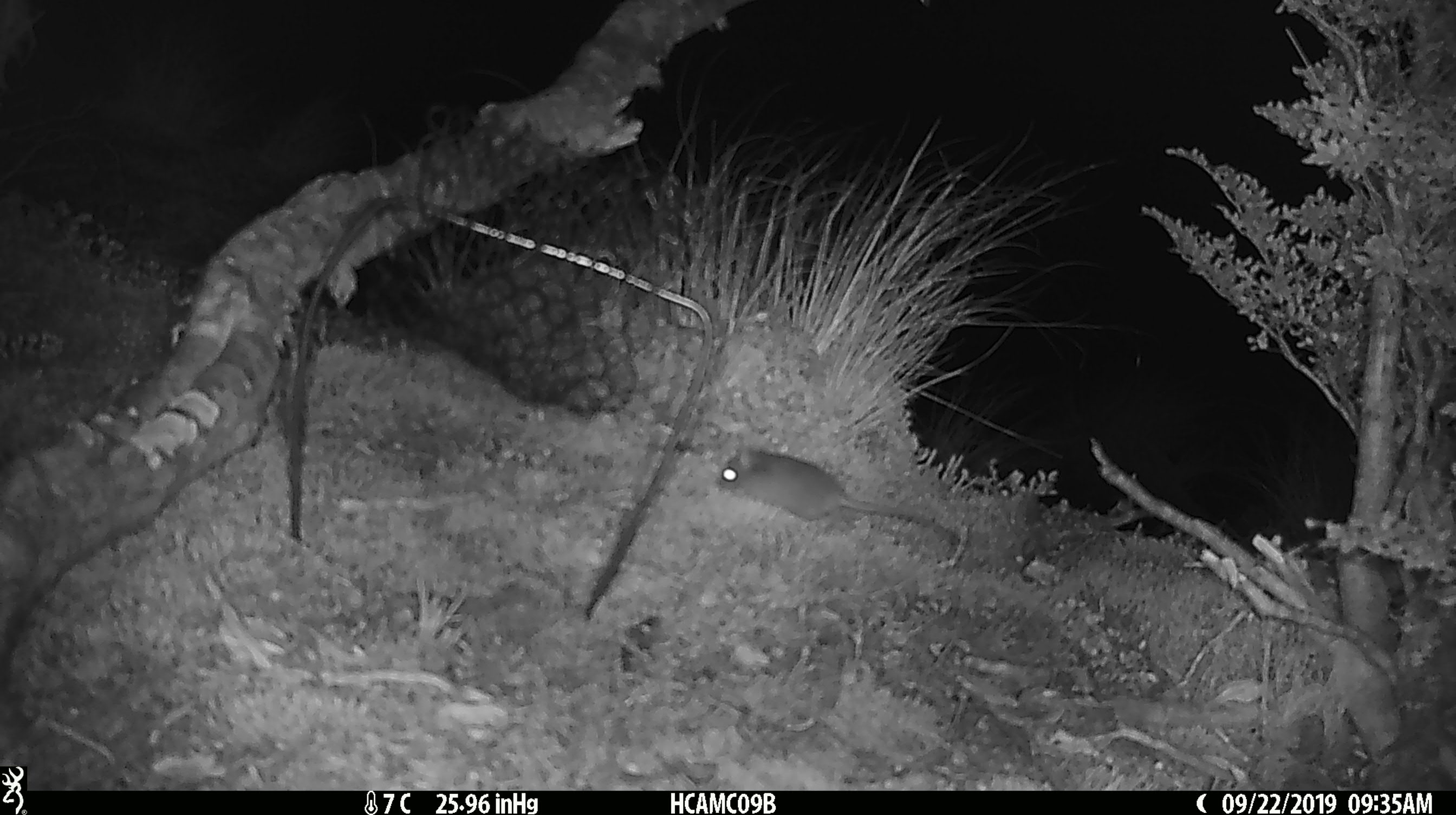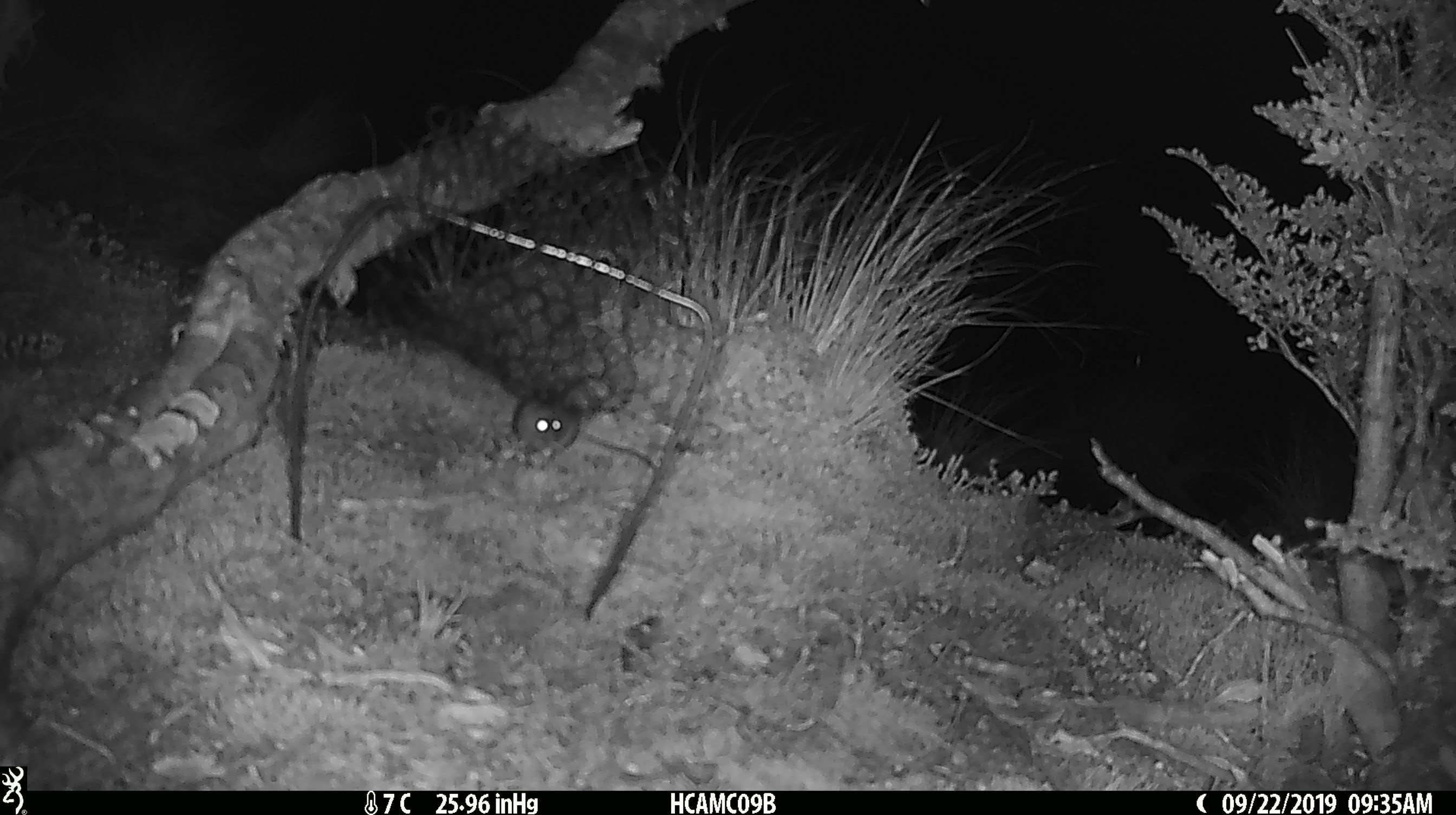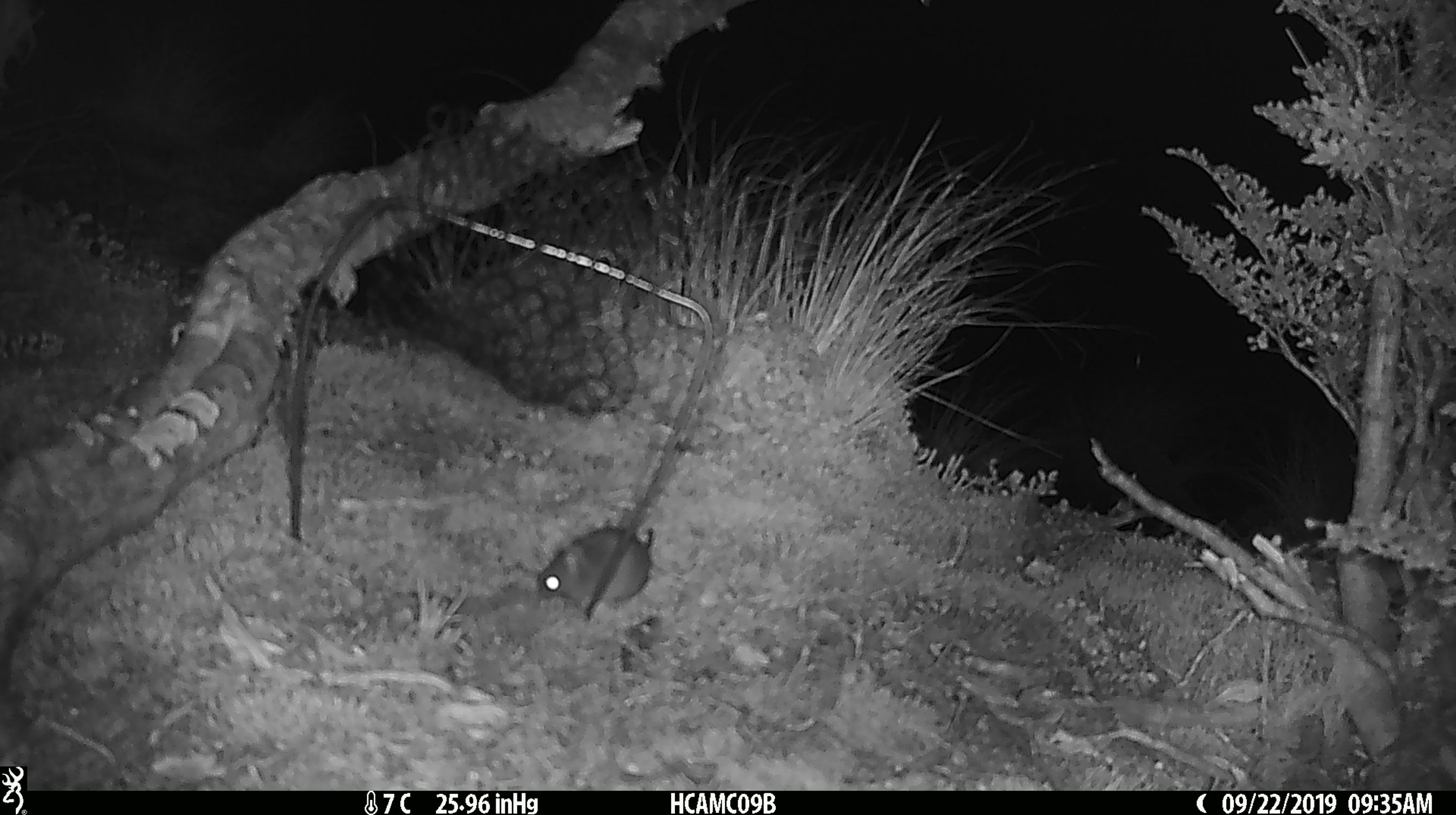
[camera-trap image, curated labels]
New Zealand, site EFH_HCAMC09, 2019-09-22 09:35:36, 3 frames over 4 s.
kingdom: Animalia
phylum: Chordata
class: Mammalia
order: Rodentia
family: Muridae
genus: Mus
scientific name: Mus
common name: mouse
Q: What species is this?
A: Mouse (Mus).